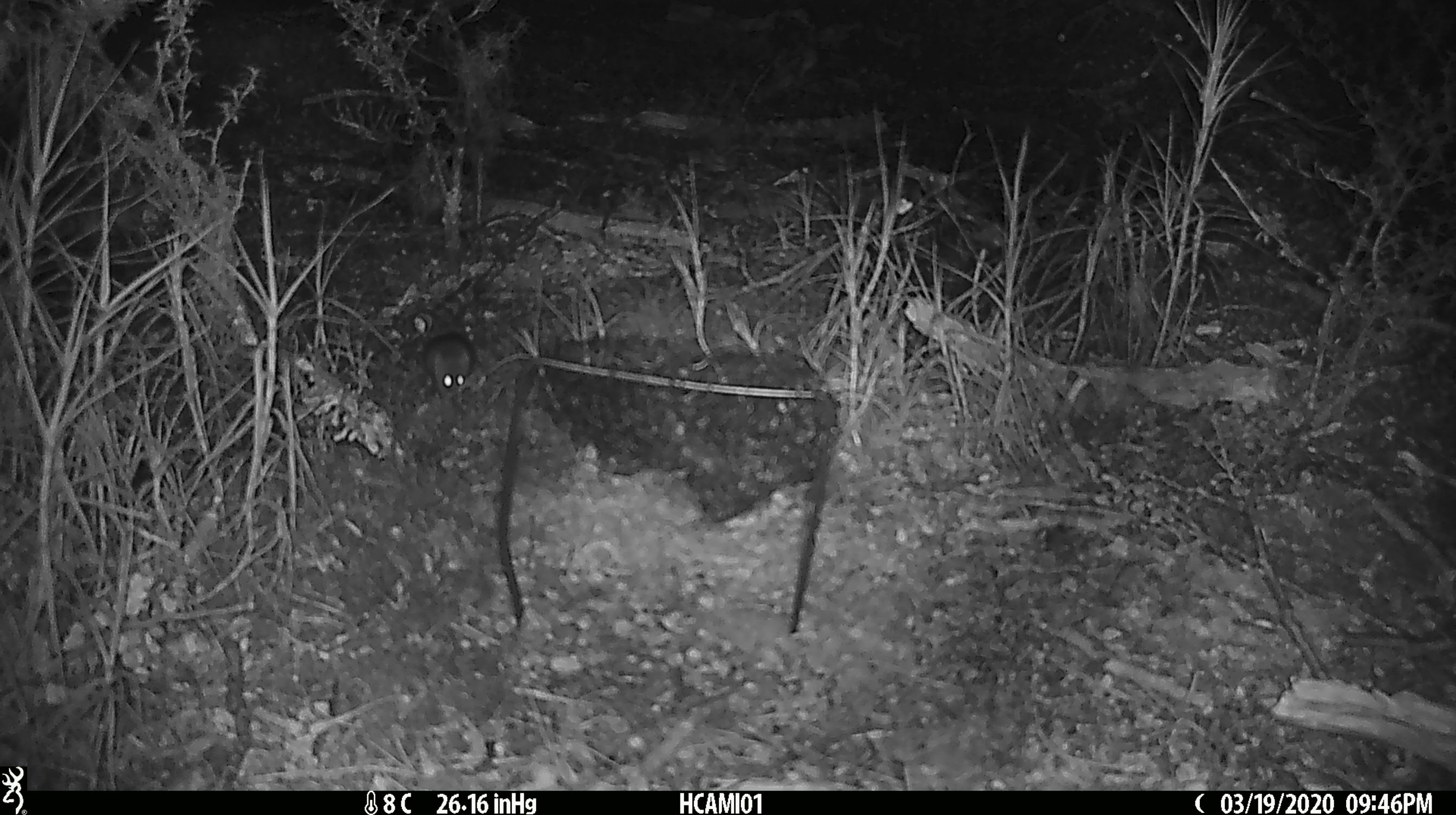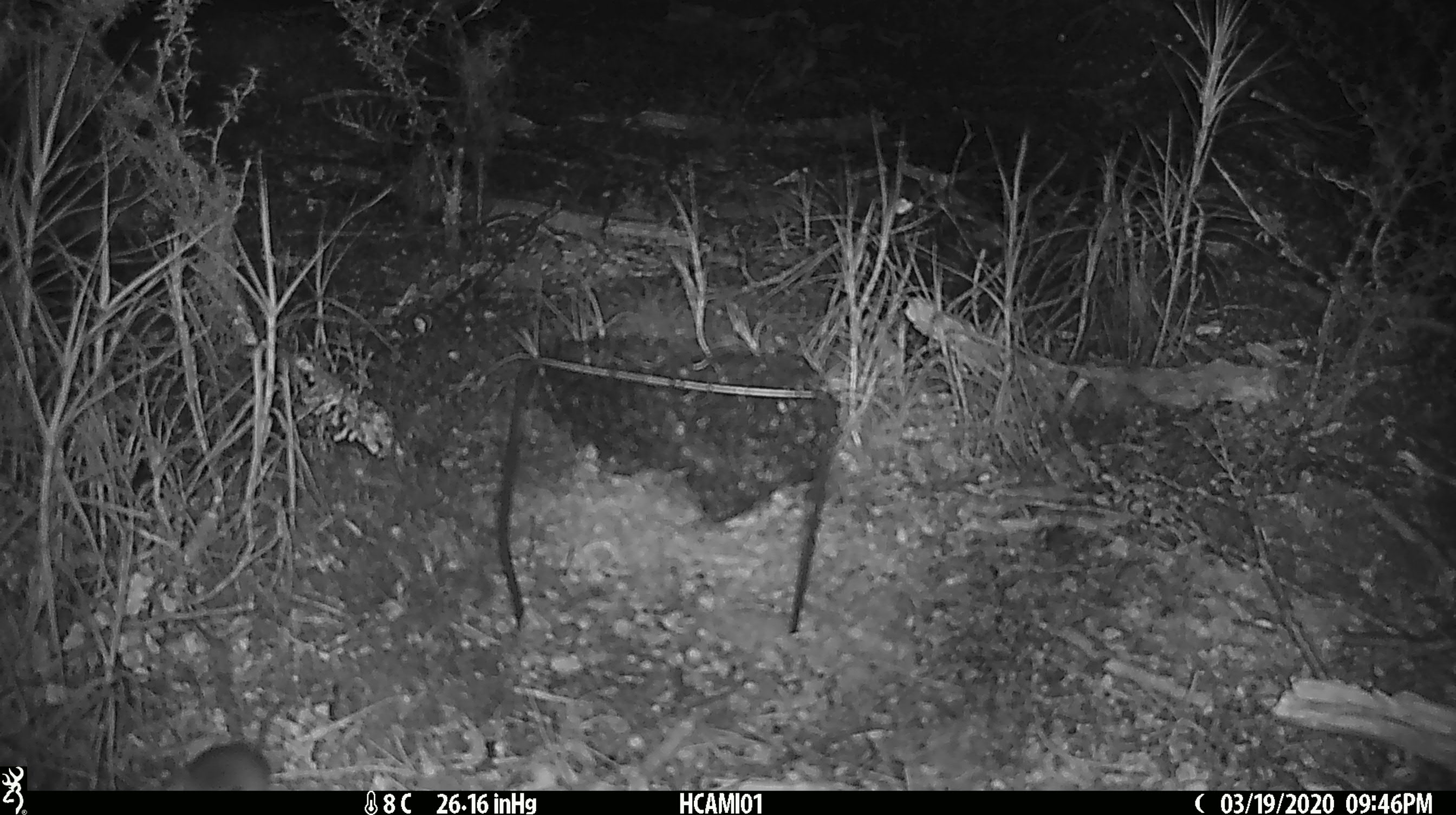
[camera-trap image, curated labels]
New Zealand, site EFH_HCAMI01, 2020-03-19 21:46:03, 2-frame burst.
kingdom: Animalia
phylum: Chordata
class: Mammalia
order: Rodentia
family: Muridae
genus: Mus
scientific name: Mus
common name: mouse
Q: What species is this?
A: Mouse (Mus).